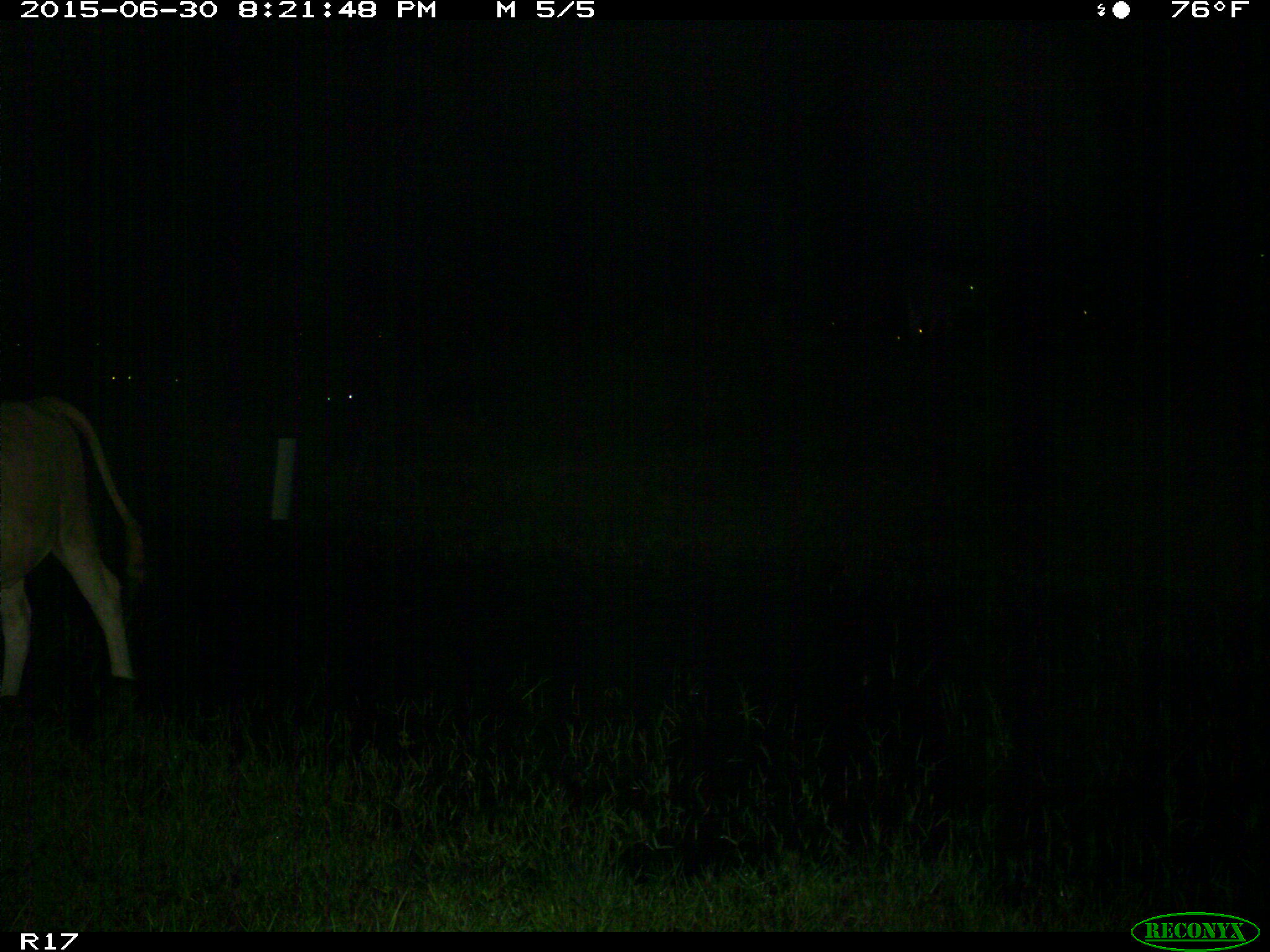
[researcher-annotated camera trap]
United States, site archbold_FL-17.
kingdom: Animalia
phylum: Chordata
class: Mammalia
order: Artiodactyla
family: Bovidae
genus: Bos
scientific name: Bos taurus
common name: domestic cow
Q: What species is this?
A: Bos taurus (domestic cow).